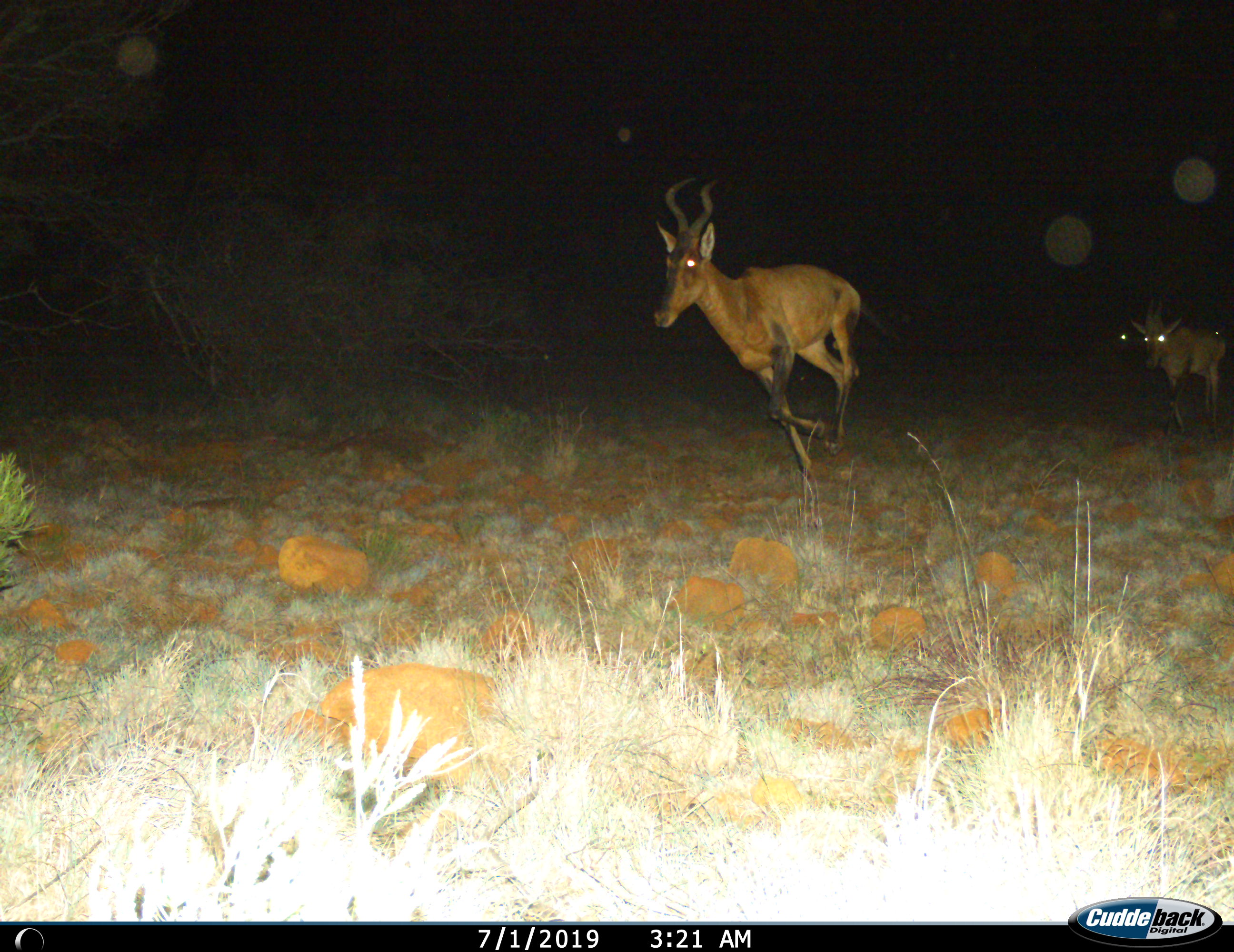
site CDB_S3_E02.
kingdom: Animalia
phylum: Chordata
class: Mammalia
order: Artiodactyla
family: Bovidae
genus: Alcelaphus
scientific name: Alcelaphus buselaphus caama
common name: red hartebeest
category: hartebeestred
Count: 3.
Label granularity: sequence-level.